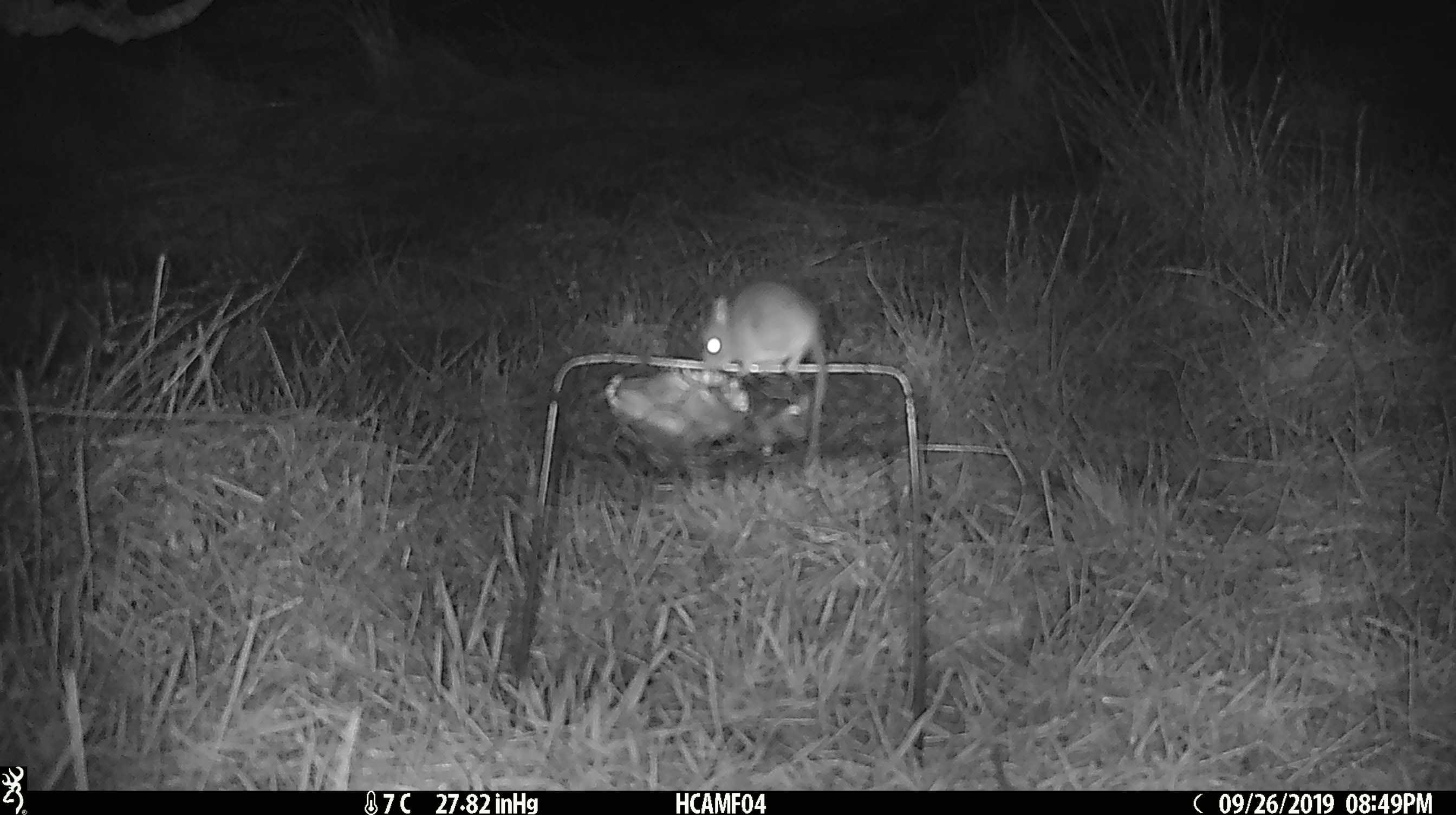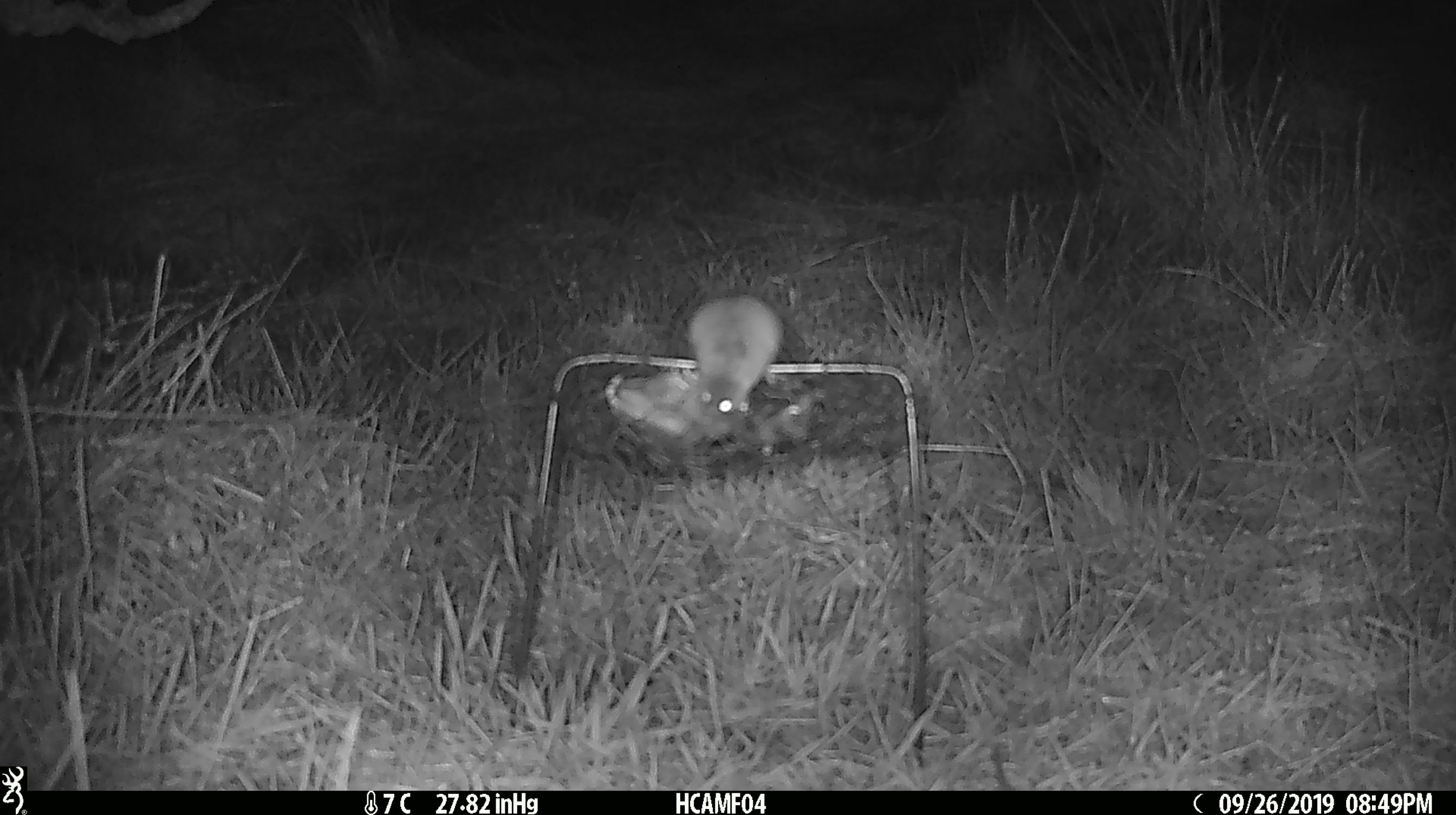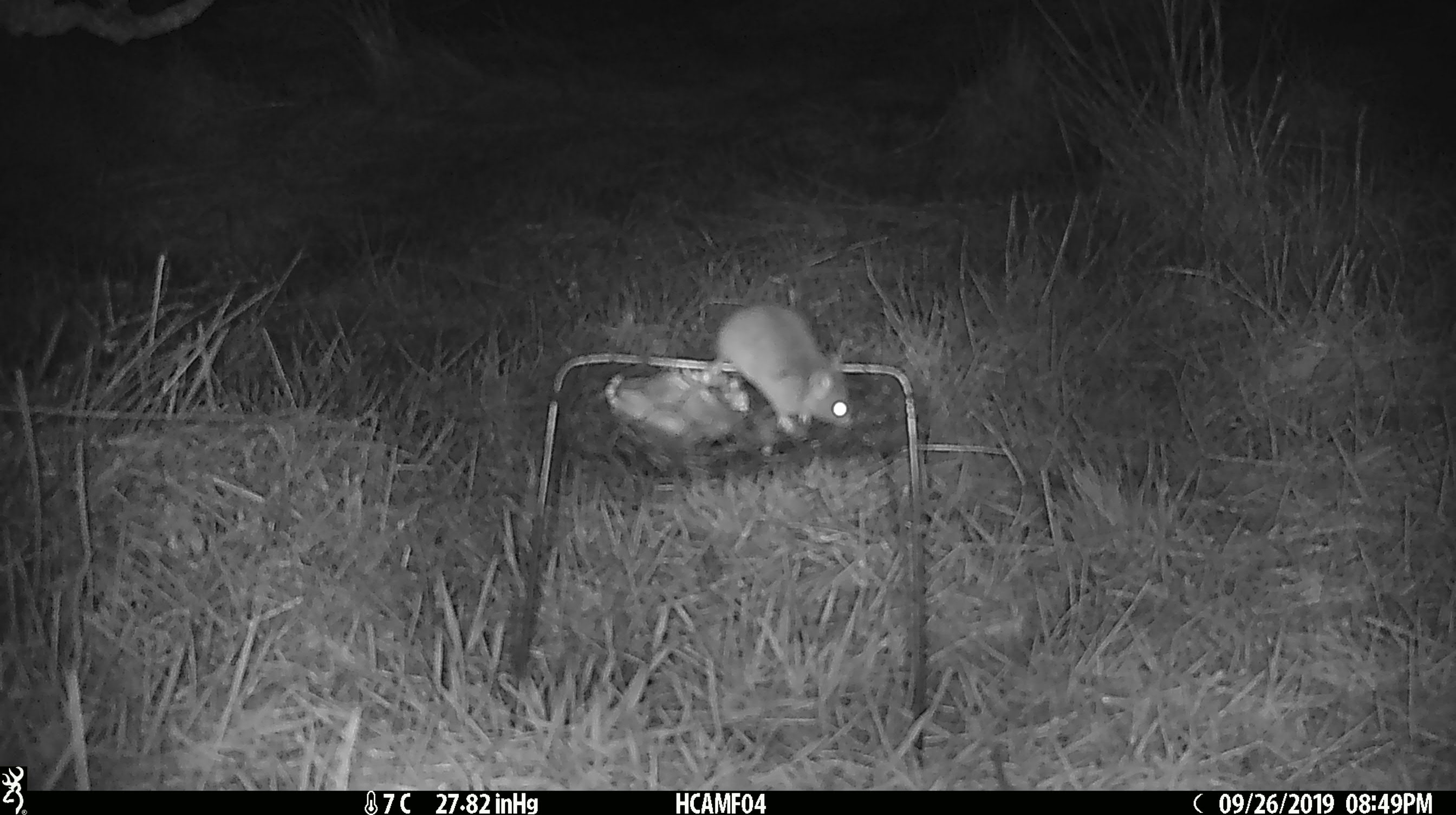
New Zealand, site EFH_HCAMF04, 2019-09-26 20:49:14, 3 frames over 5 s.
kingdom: Animalia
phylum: Chordata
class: Mammalia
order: Rodentia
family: Muridae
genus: Mus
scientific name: Mus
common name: mouse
Mouse (Mus).